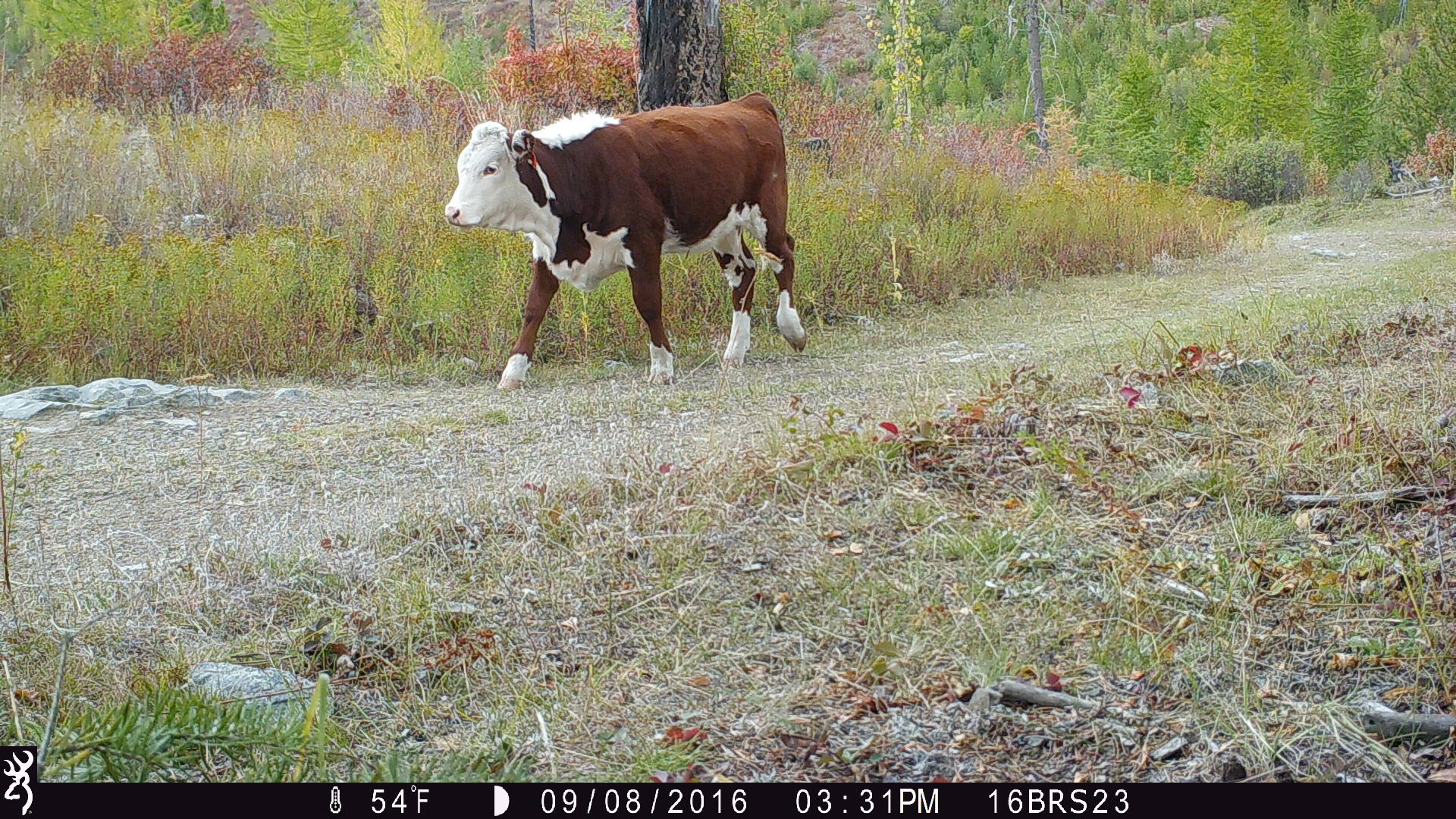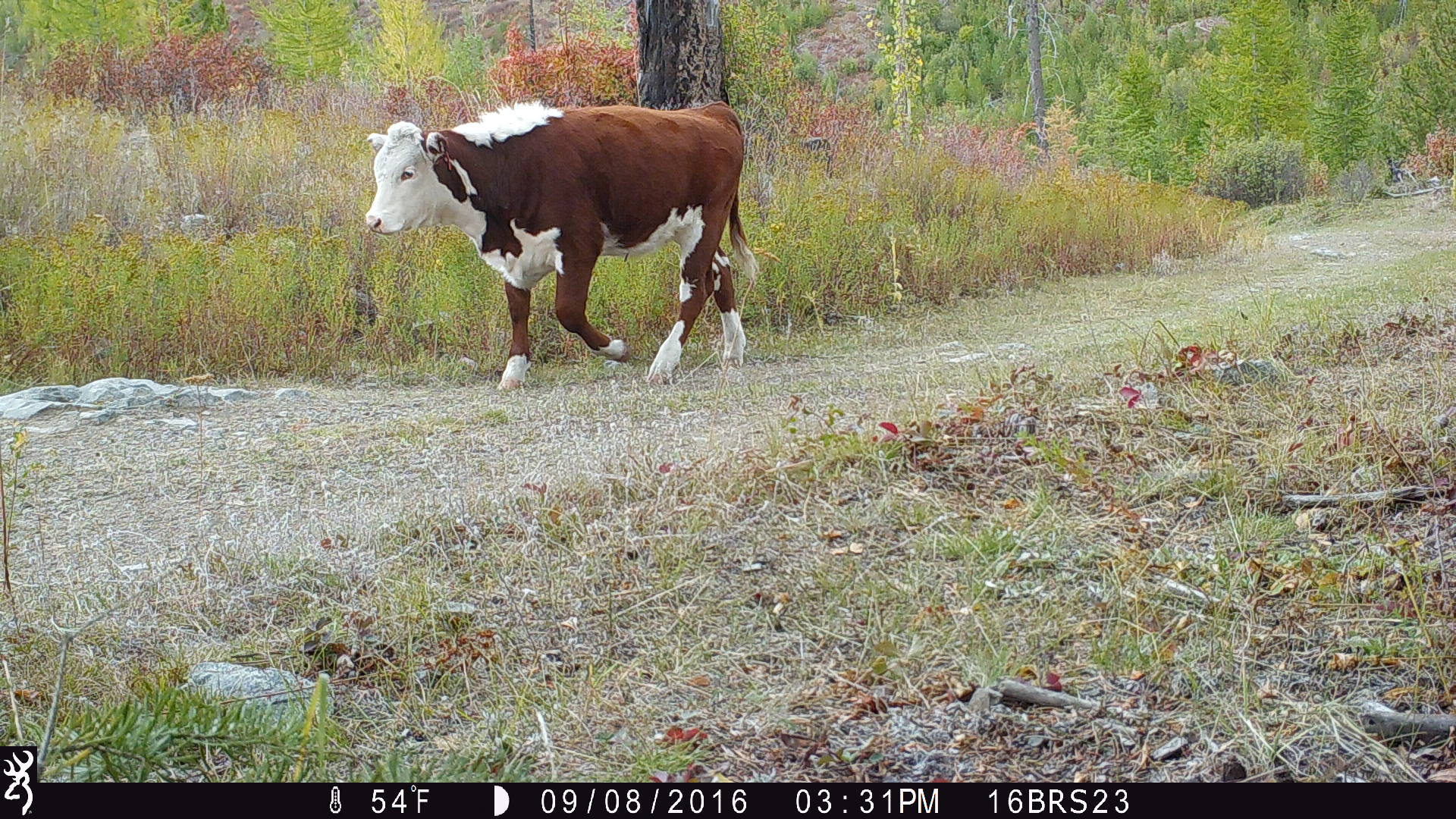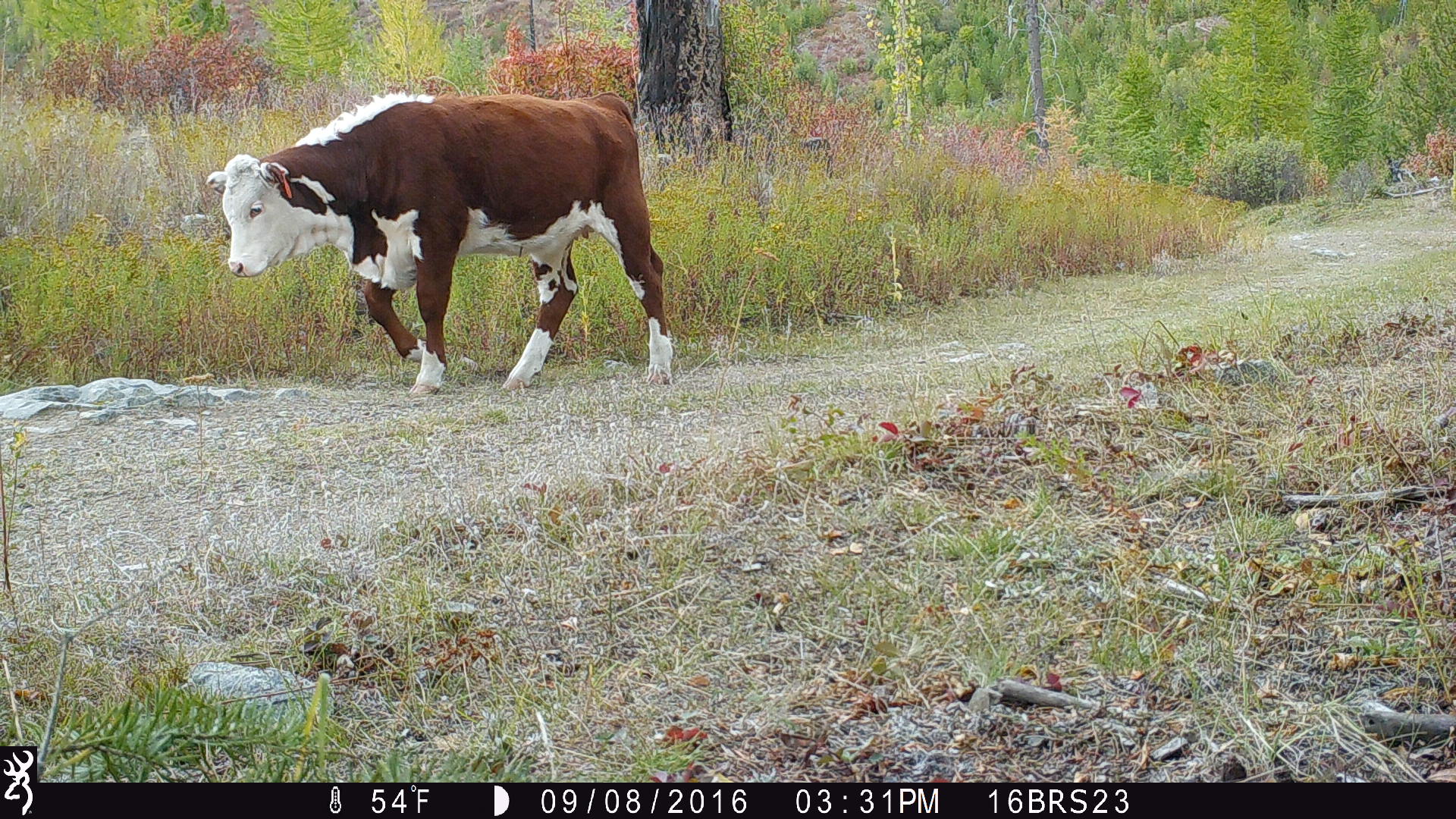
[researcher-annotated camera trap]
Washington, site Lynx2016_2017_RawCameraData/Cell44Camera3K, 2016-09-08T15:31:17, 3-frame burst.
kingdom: Animalia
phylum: Chordata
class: Mammalia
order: Artiodactyla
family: Bovidae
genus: Bos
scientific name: Bos taurus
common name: domestic cattle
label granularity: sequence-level